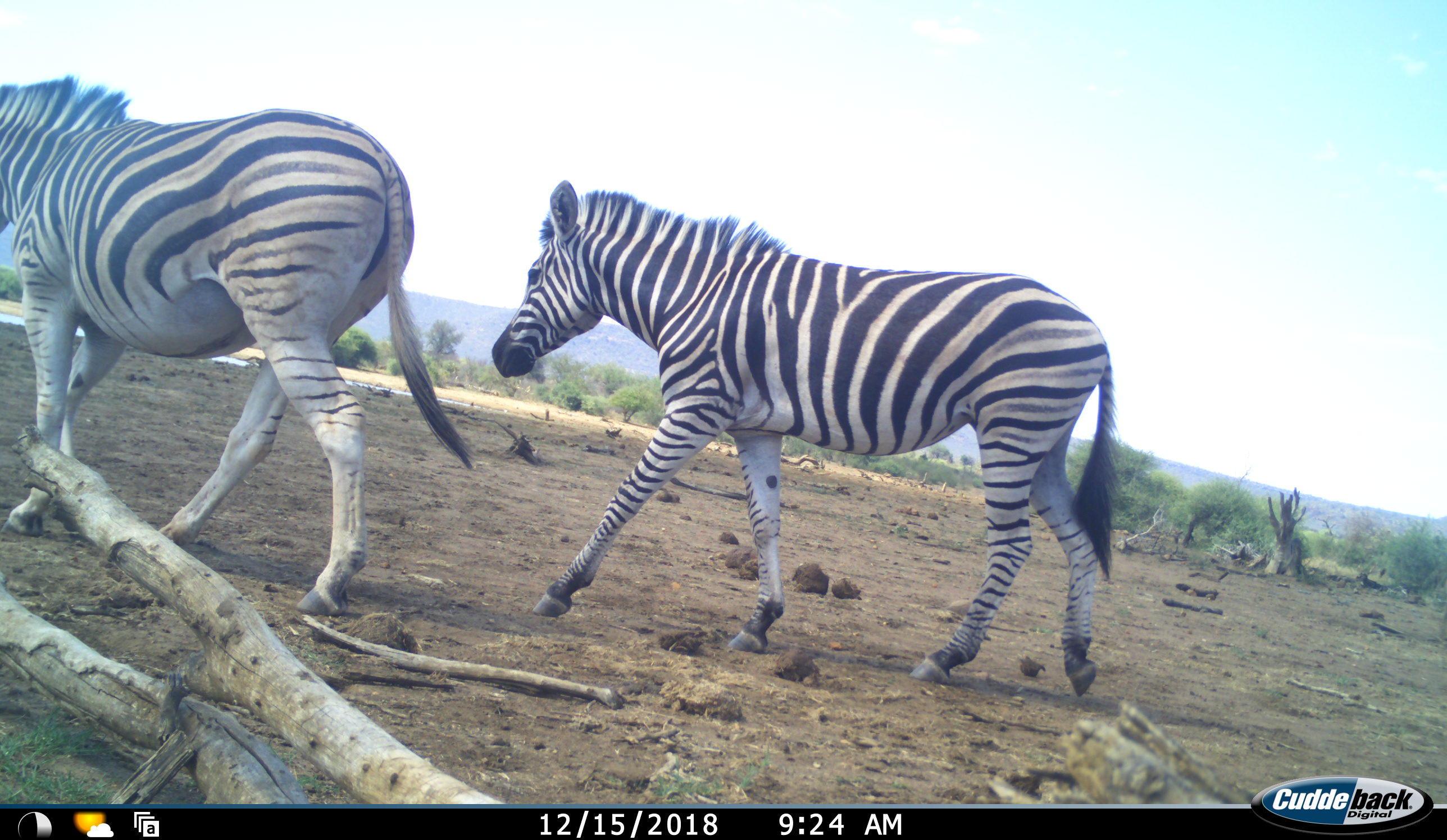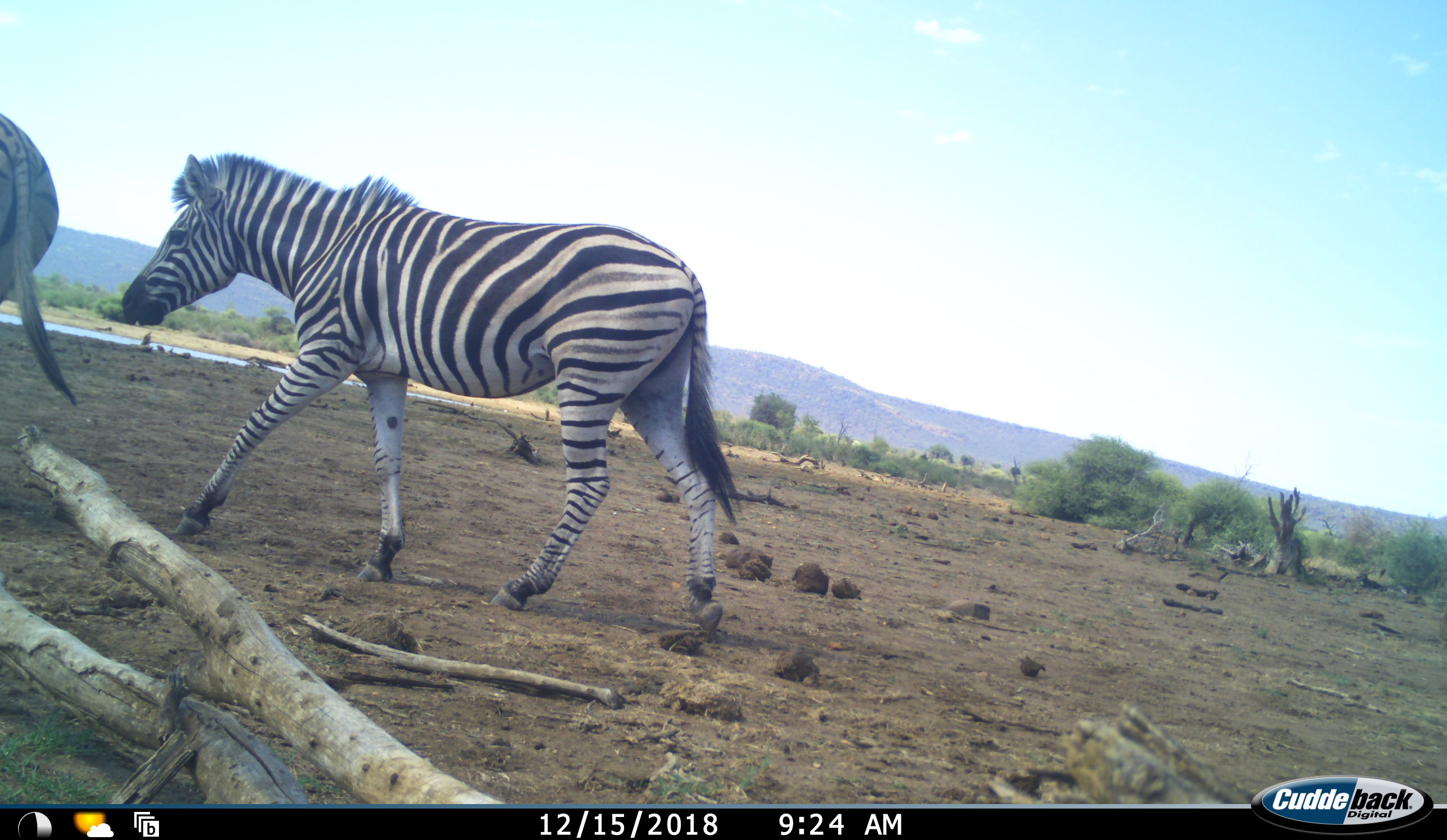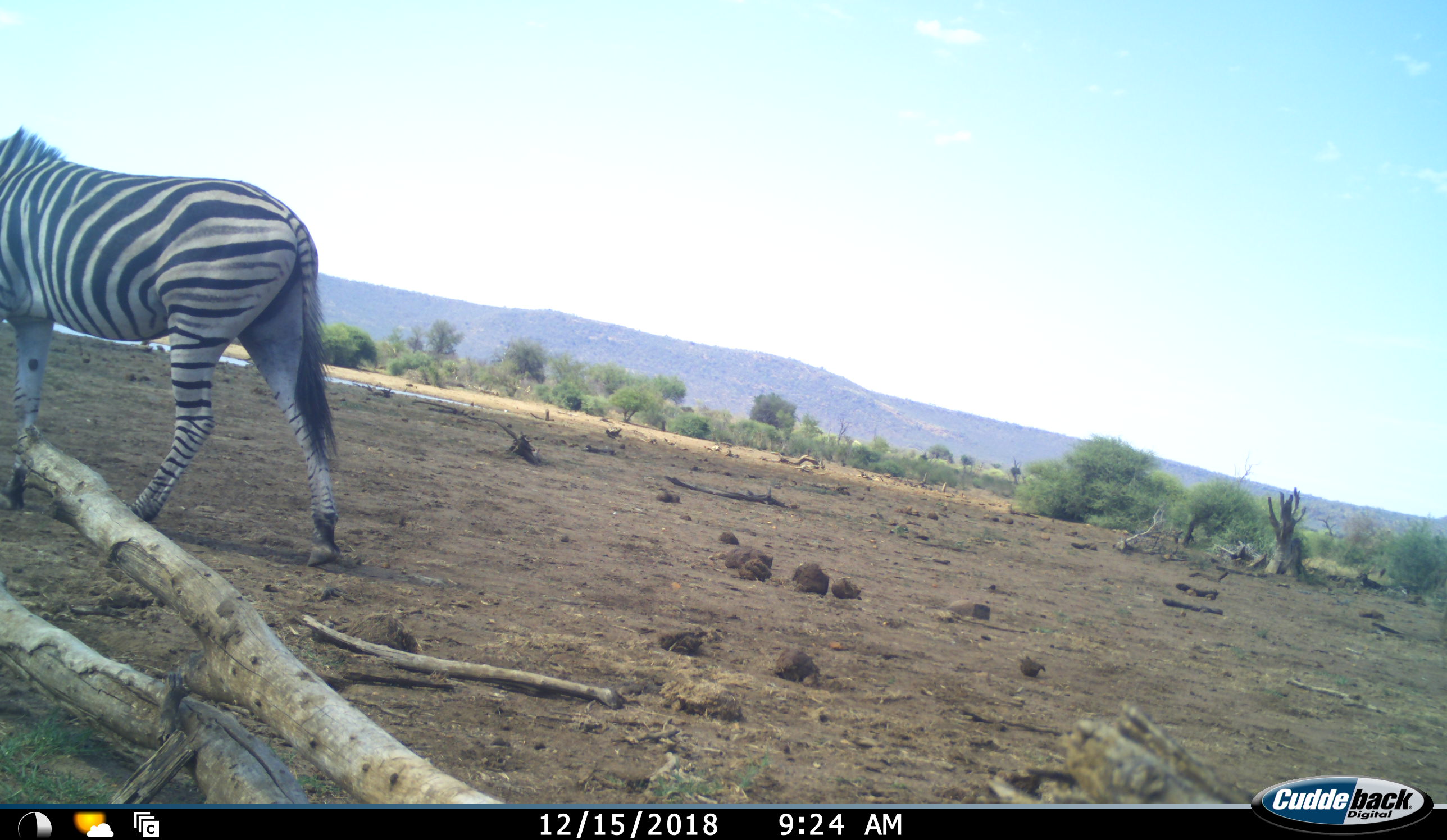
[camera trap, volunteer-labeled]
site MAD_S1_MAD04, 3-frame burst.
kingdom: Animalia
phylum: Chordata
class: Mammalia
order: Perissodactyla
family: Equidae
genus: Equus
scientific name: Equus quagga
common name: plains zebra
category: zebraplains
Zebraplains (plains zebra) (Equus quagga), count 2. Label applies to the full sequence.